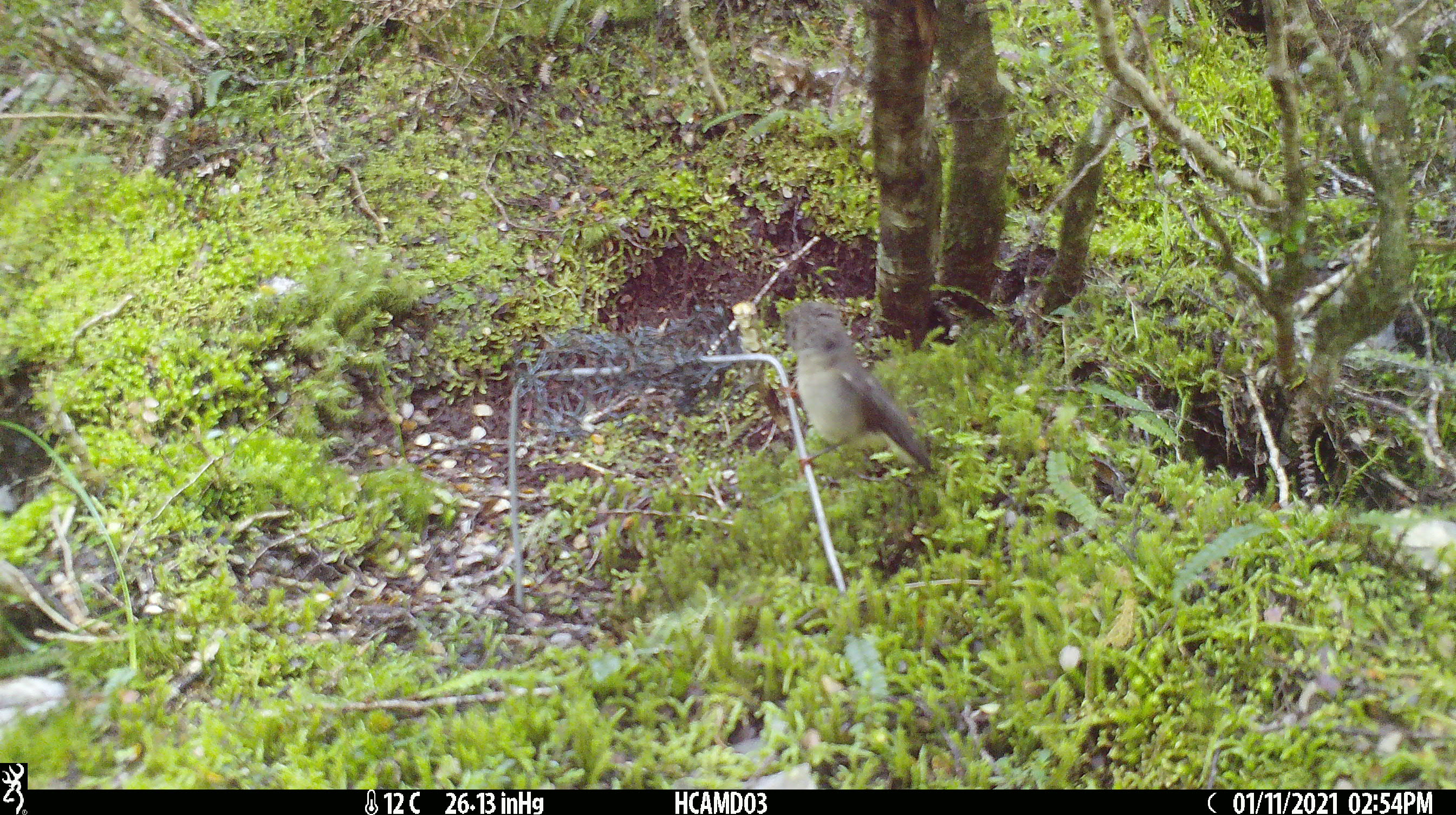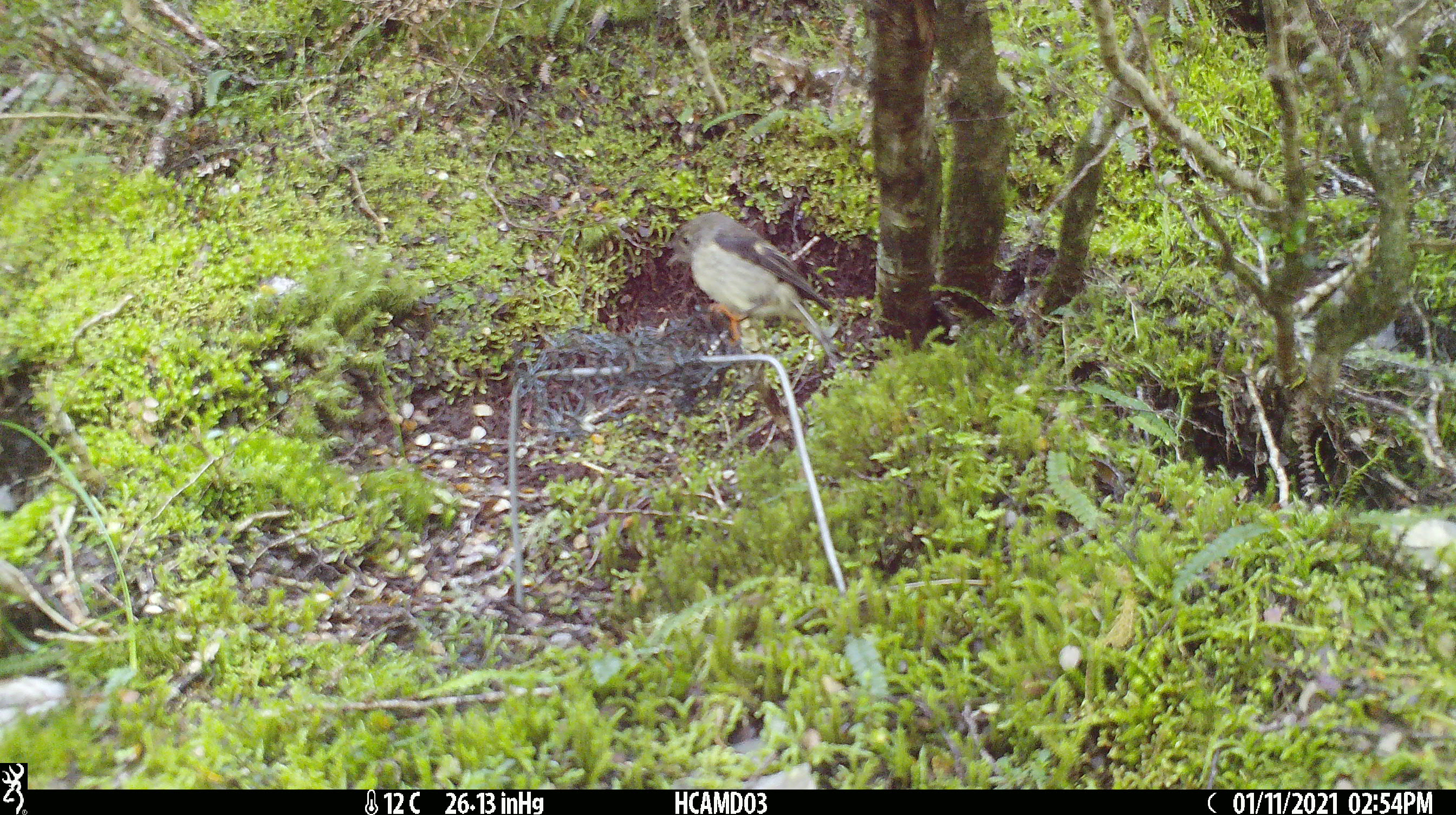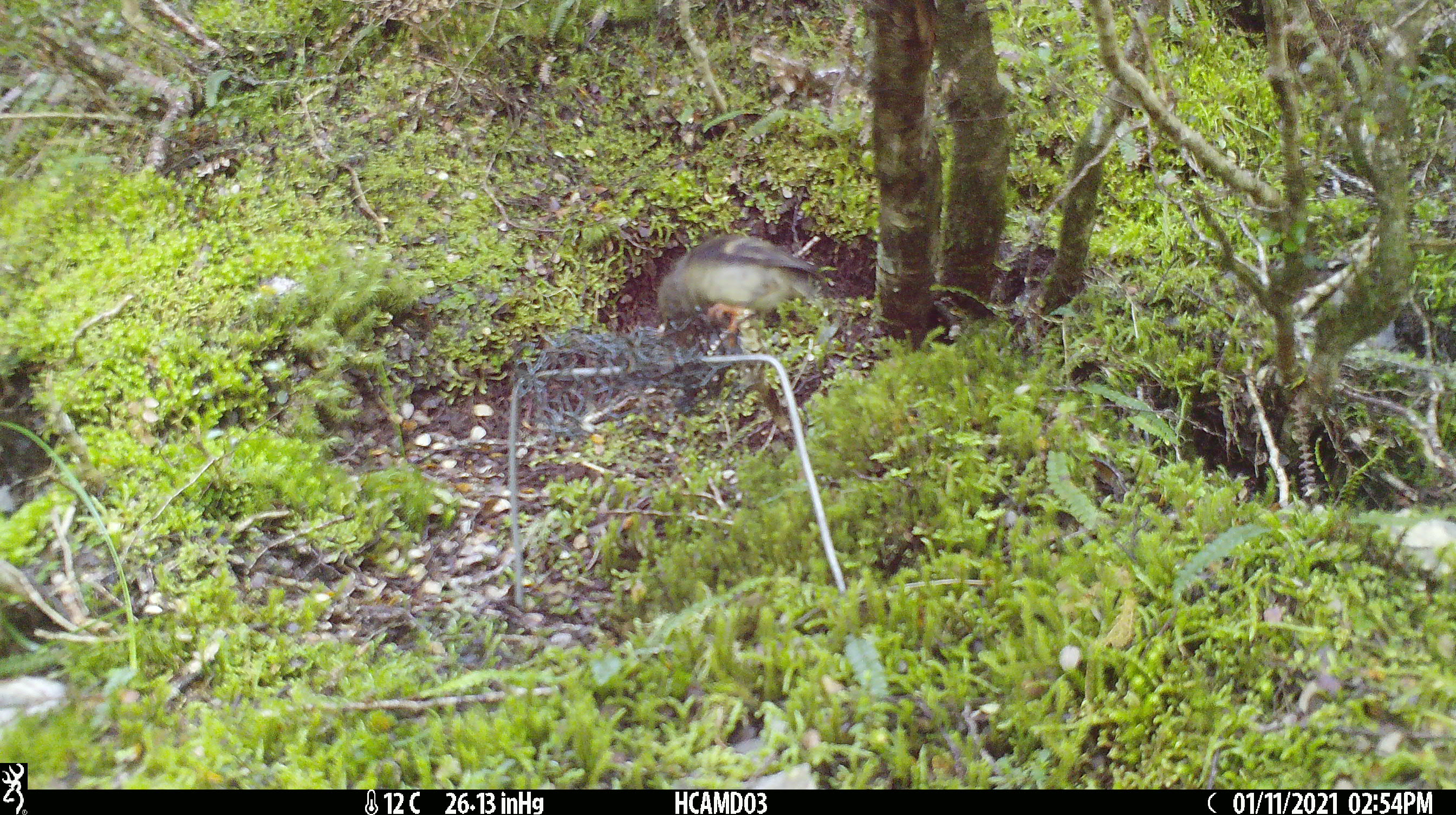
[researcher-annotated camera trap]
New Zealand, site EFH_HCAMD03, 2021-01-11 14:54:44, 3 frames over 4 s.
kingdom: Animalia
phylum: Chordata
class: Aves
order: Passeriformes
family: Petroicidae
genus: Petroica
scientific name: Petroica macrocephala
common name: tomtit